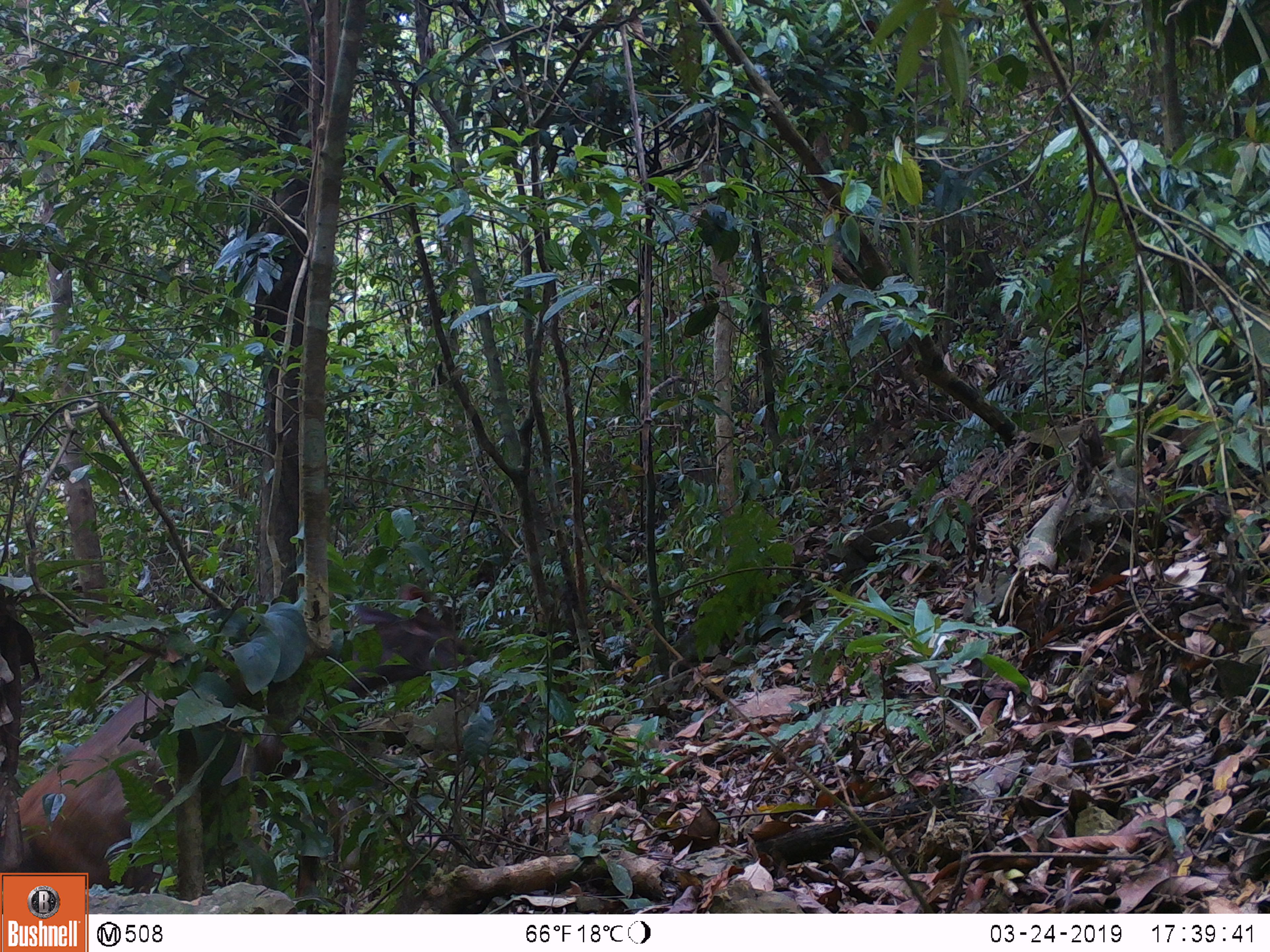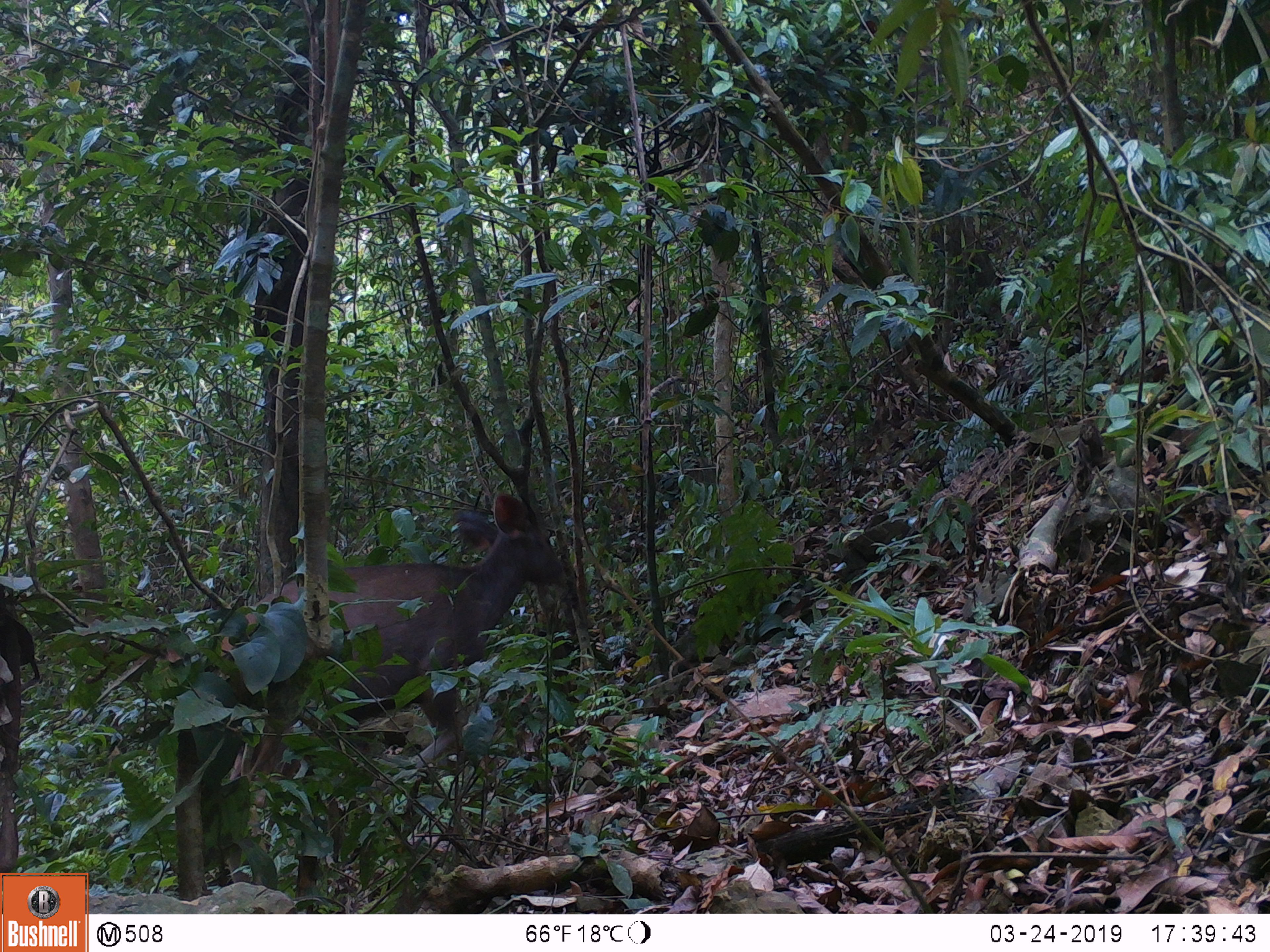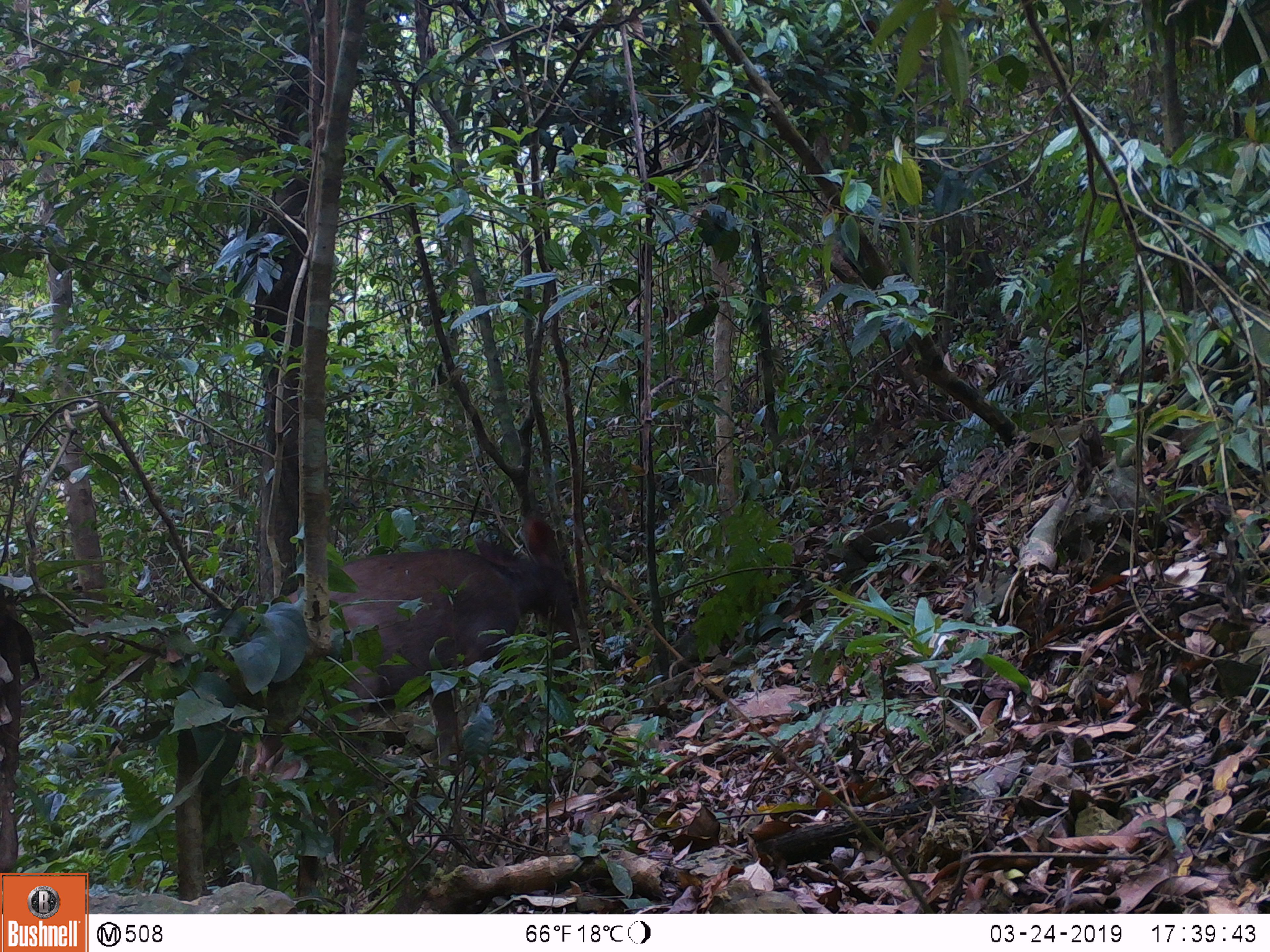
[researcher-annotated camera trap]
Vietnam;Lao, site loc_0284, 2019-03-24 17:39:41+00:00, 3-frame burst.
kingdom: Animalia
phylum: Chordata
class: Mammalia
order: Artiodactyla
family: Cervidae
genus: Rusa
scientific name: Rusa unicolor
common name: sambar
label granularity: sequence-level